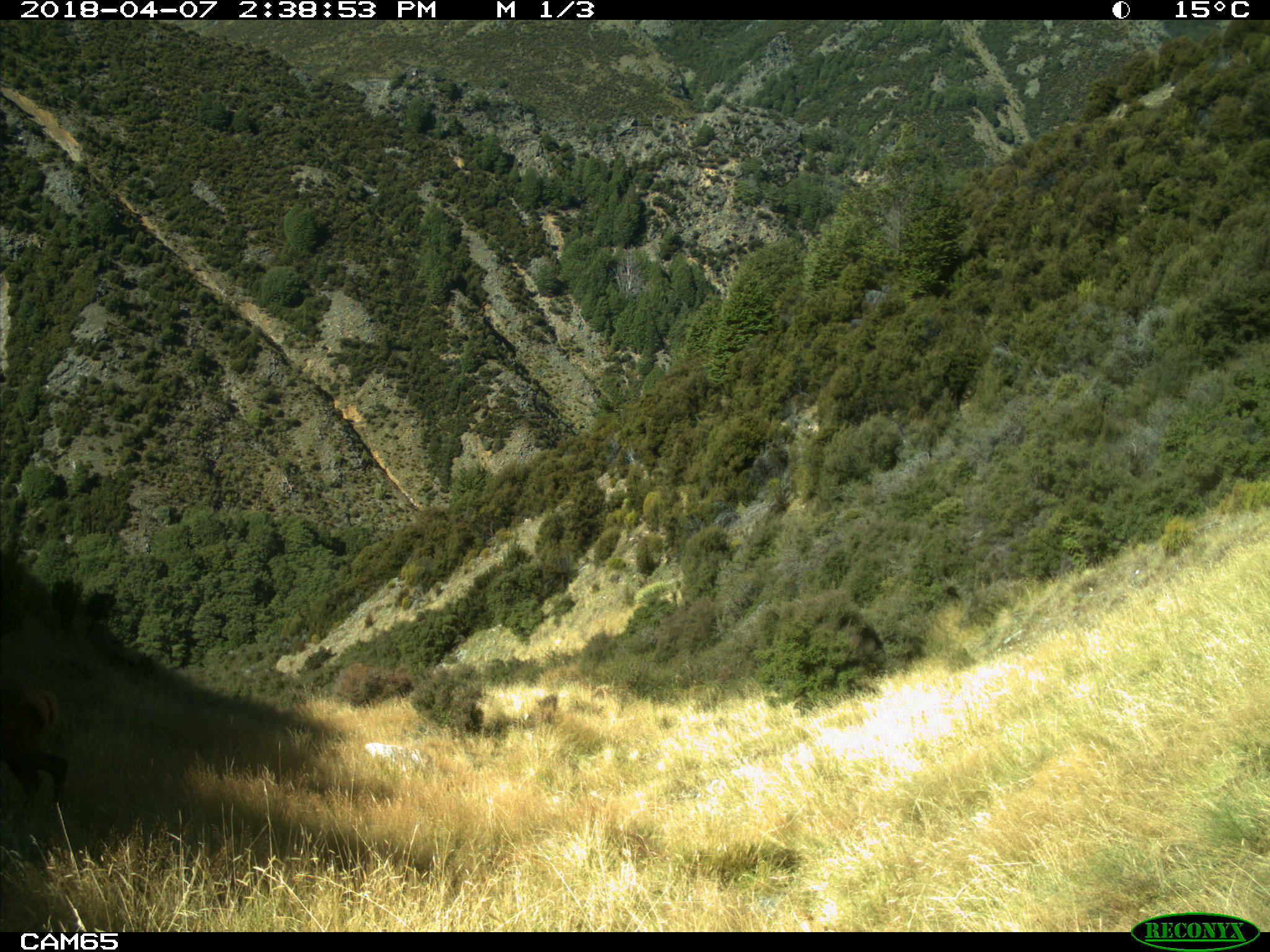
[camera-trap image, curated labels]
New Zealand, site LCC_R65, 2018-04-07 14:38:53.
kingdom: Animalia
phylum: Chordata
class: Mammalia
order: Artiodactyla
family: Cervidae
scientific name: Cervidae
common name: deer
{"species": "deer (Cervidae)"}